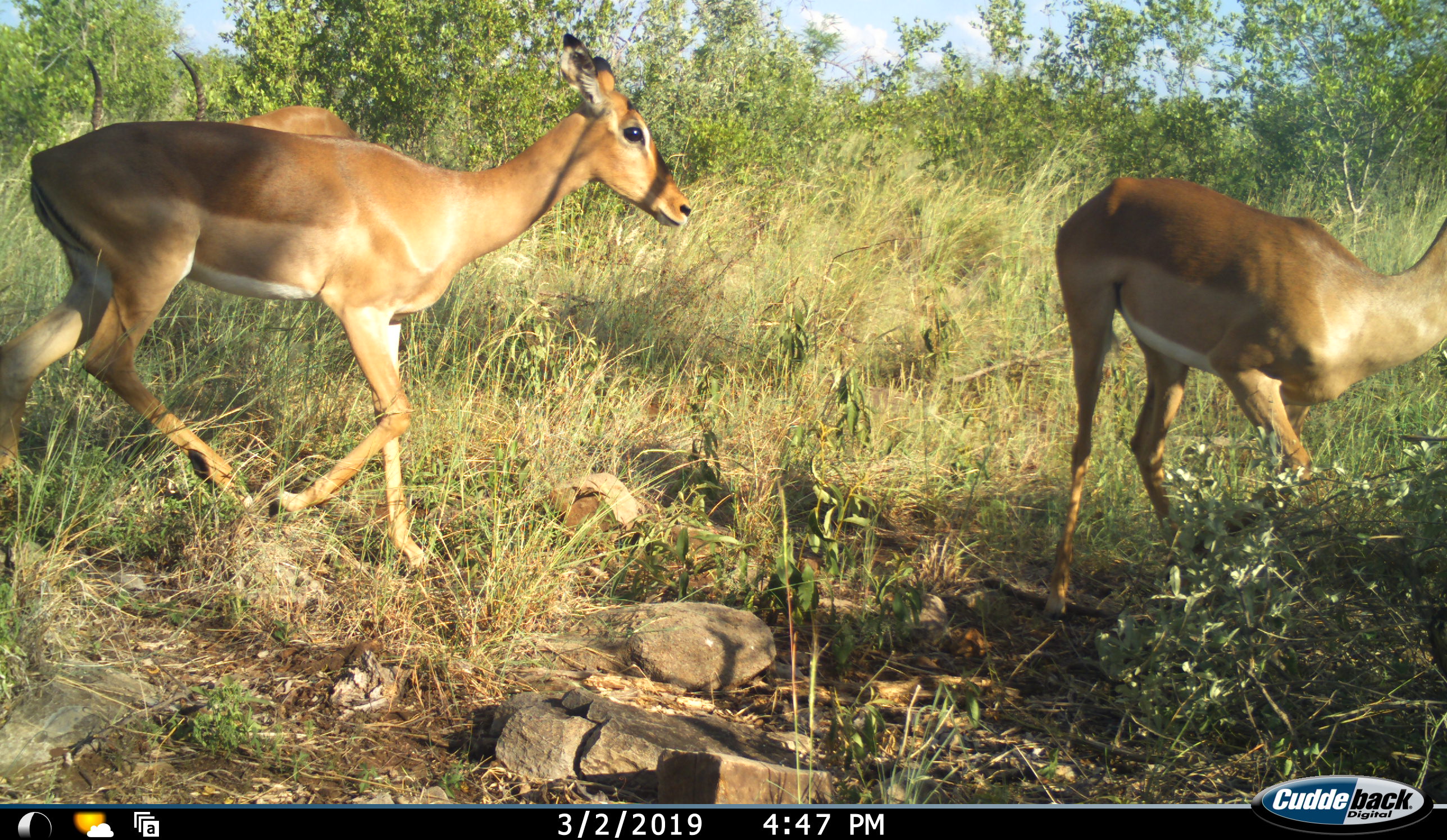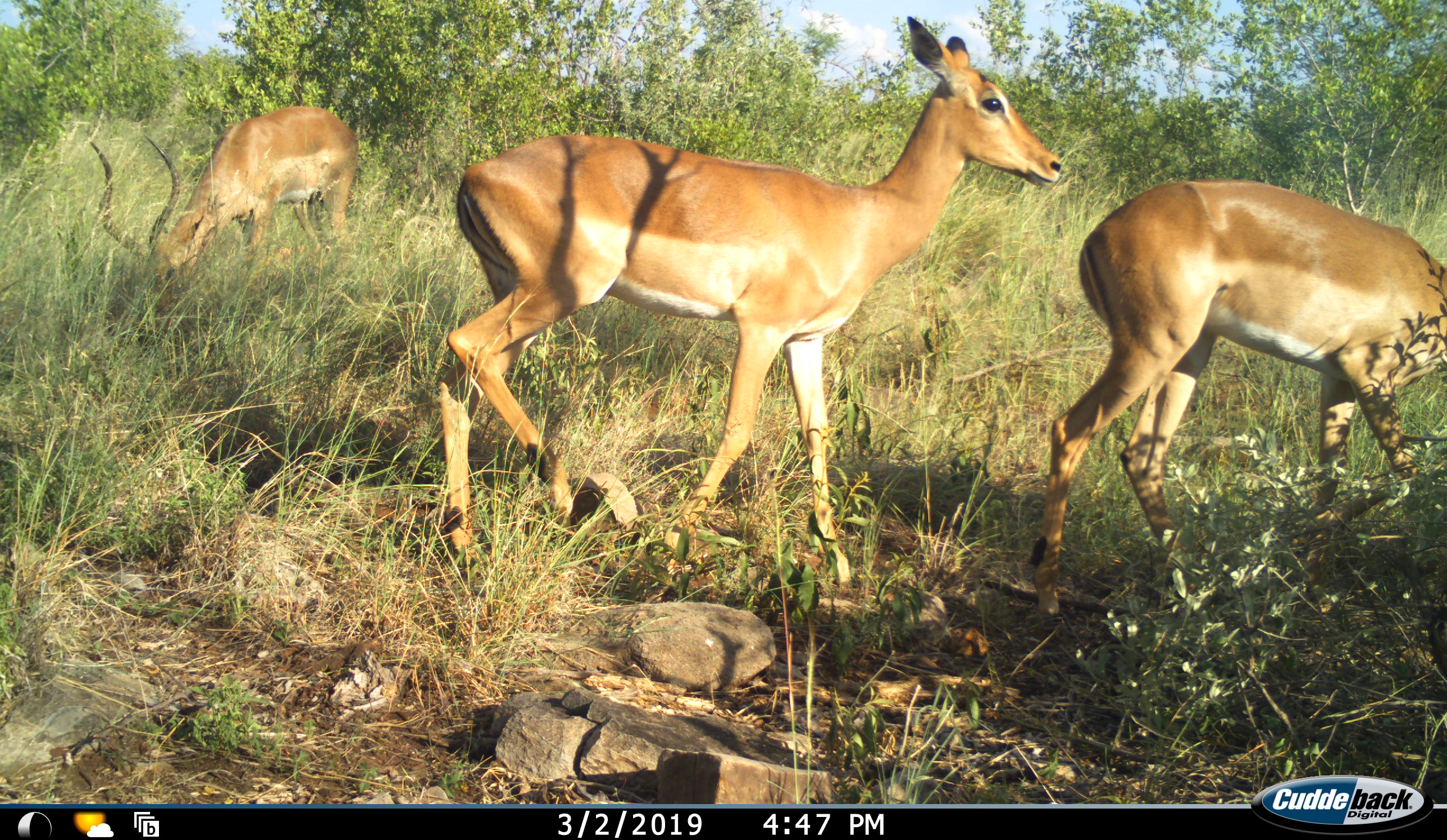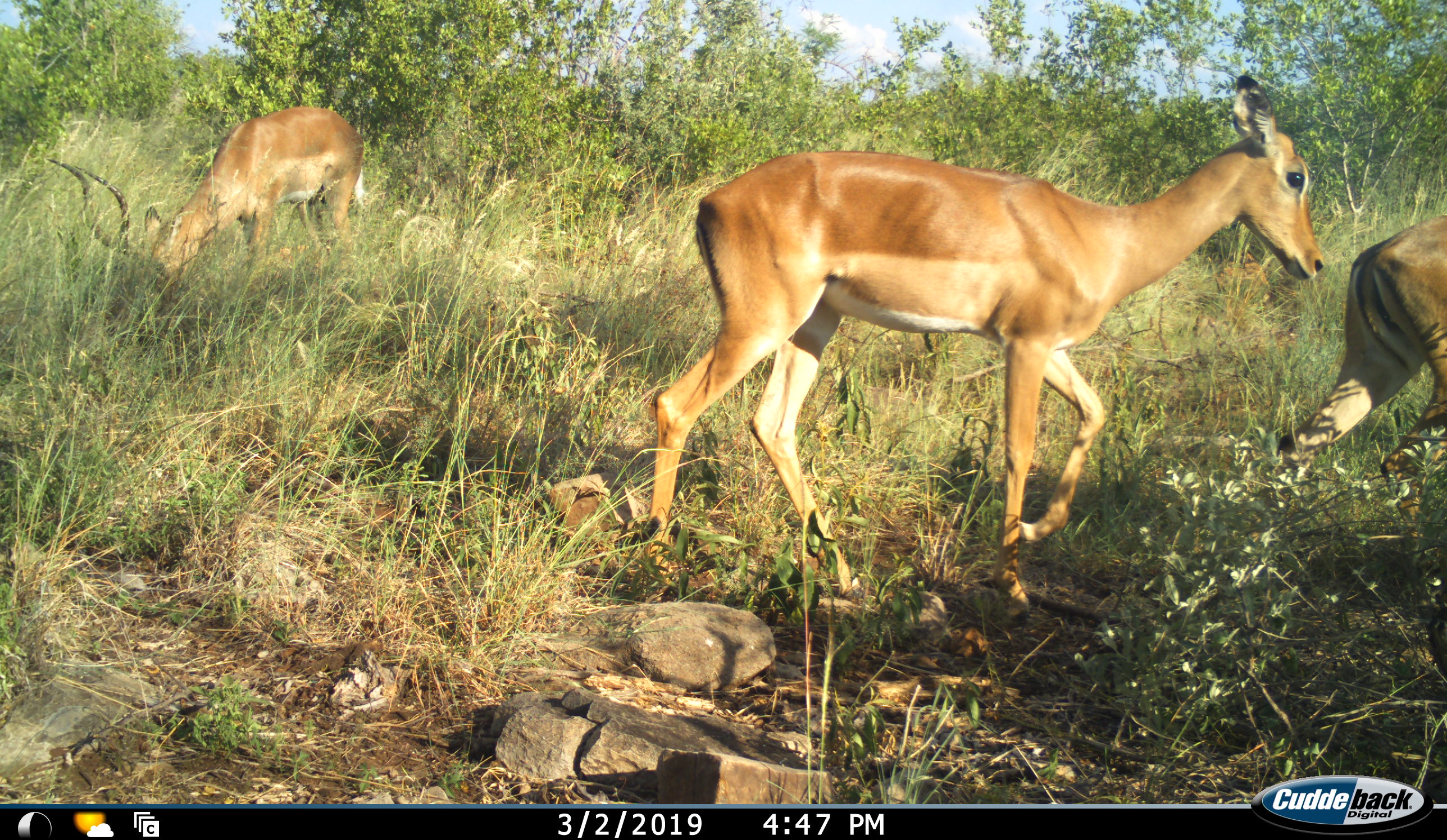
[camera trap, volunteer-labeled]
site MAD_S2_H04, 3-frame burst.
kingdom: Animalia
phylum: Chordata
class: Mammalia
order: Artiodactyla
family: Bovidae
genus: Aepyceros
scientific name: Aepyceros melampus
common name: impala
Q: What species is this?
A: Impala (Aepyceros melampus).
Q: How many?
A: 3.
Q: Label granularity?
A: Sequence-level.